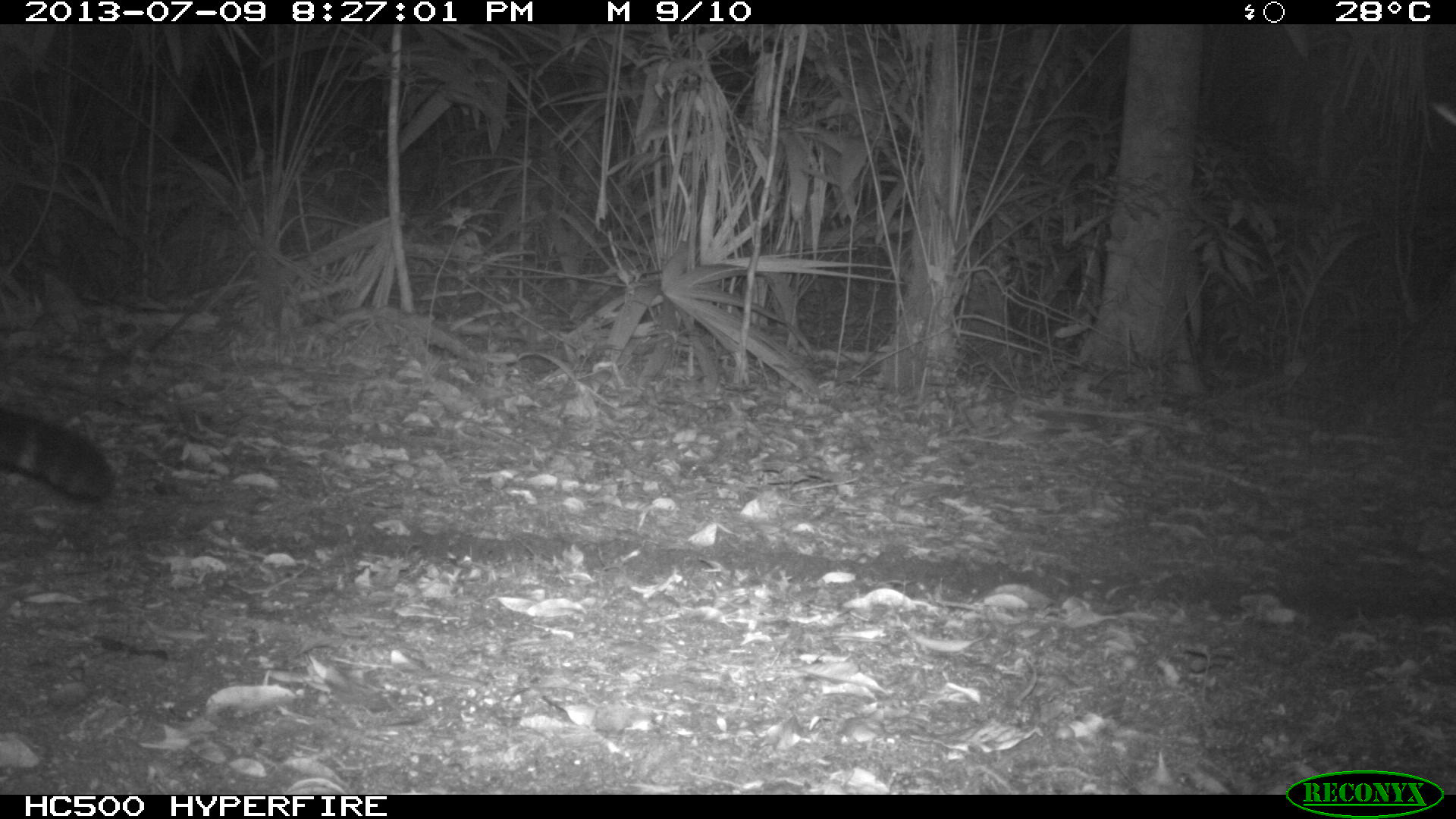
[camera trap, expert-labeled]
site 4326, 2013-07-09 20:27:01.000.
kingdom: Animalia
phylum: Chordata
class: Mammalia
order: Carnivora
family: Felidae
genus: Panthera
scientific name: Panthera onca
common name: jaguar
Panthera onca (jaguar), count 1, sex male.